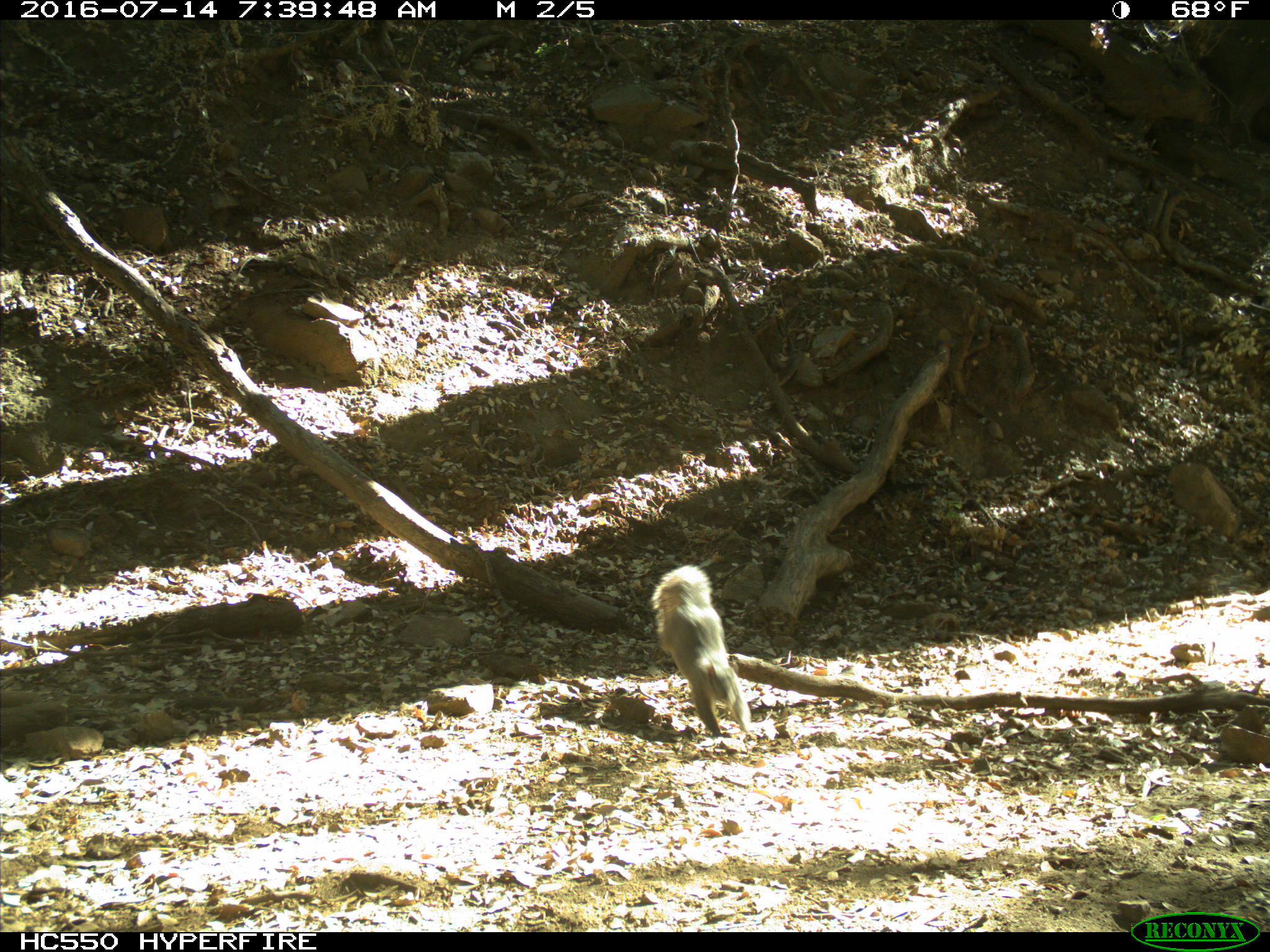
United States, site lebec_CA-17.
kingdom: Animalia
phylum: Chordata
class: Mammalia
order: Rodentia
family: Sciuridae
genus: Sciurus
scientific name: Sciurus carolinensis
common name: eastern gray squirrel